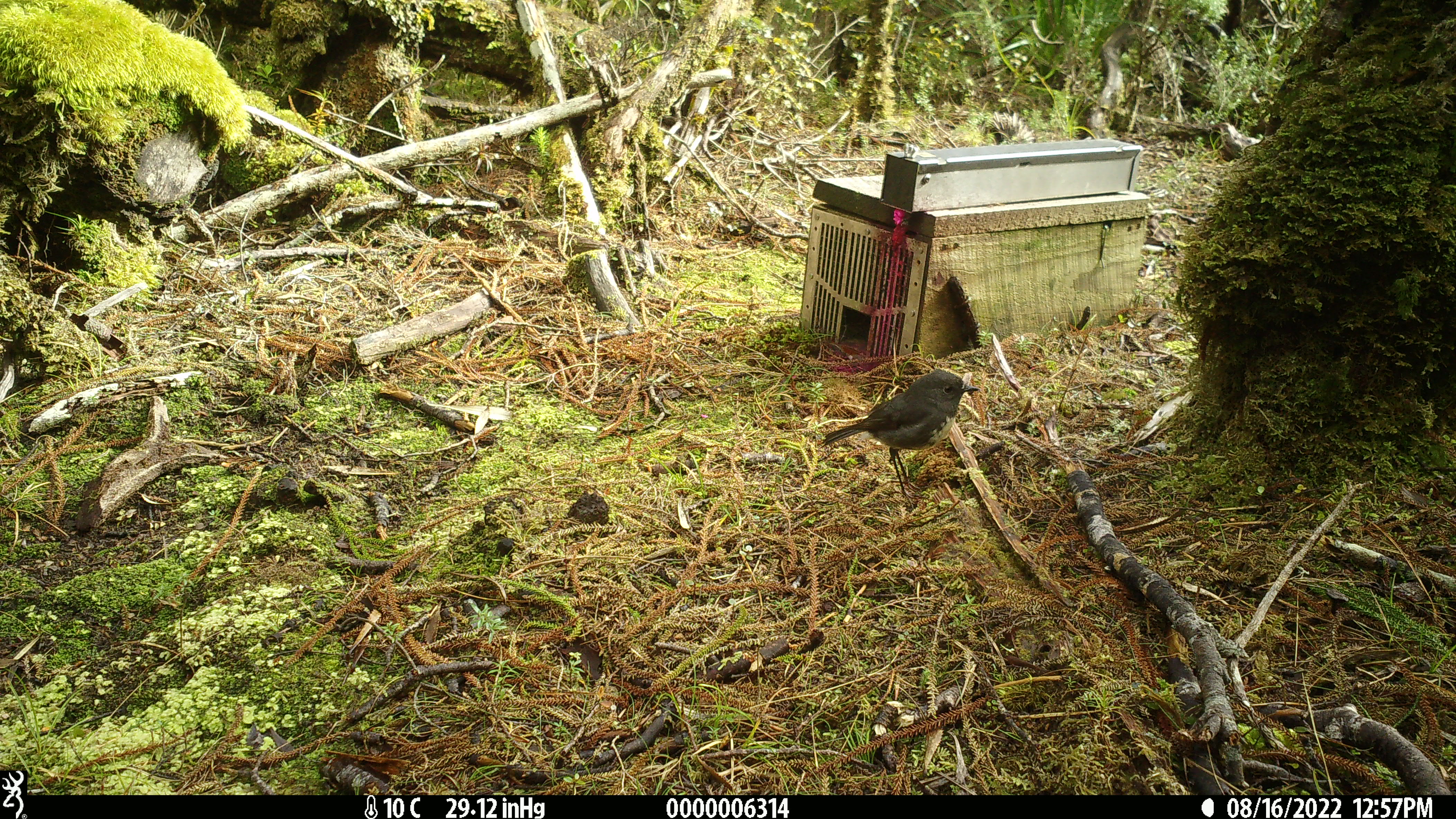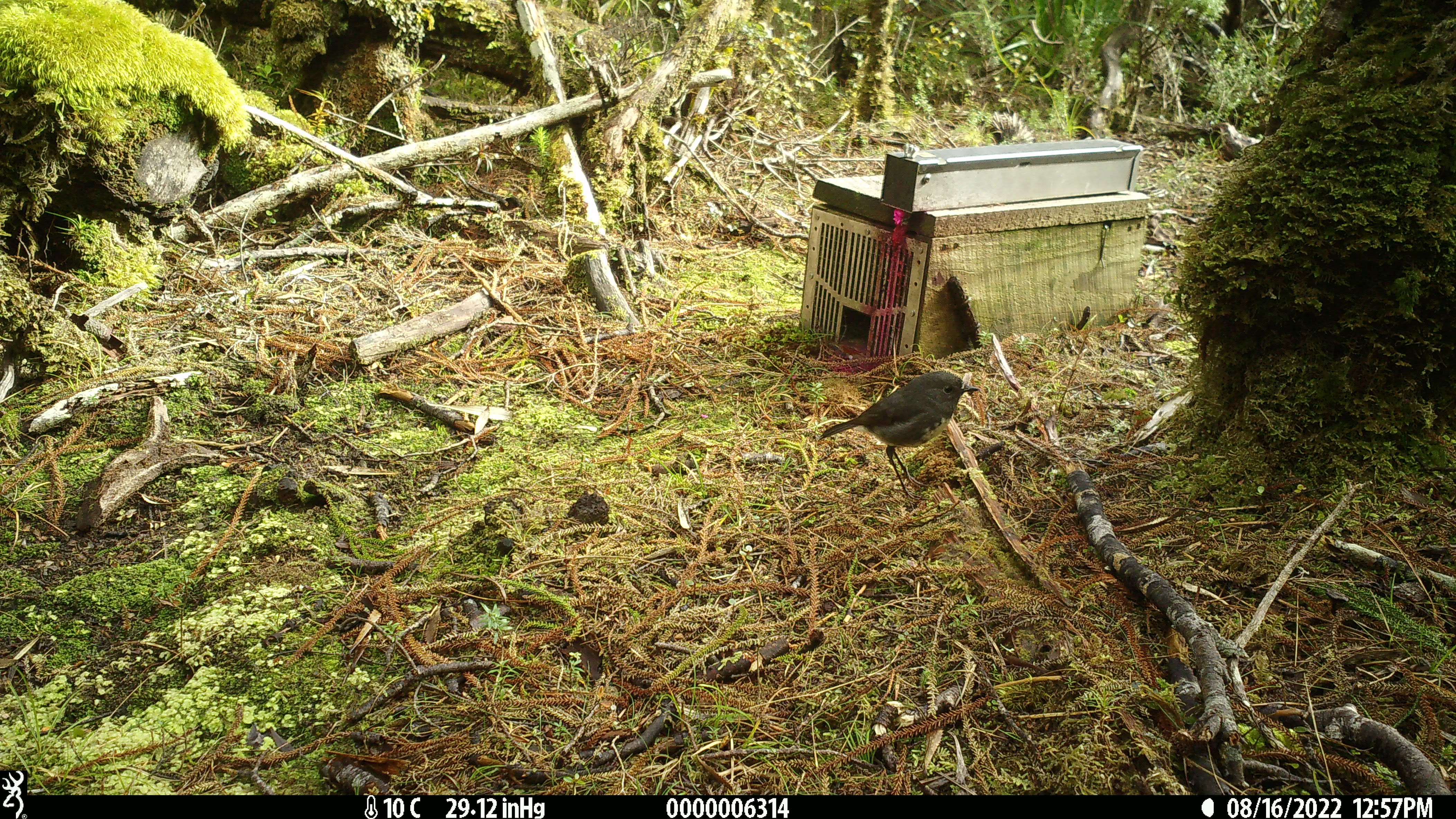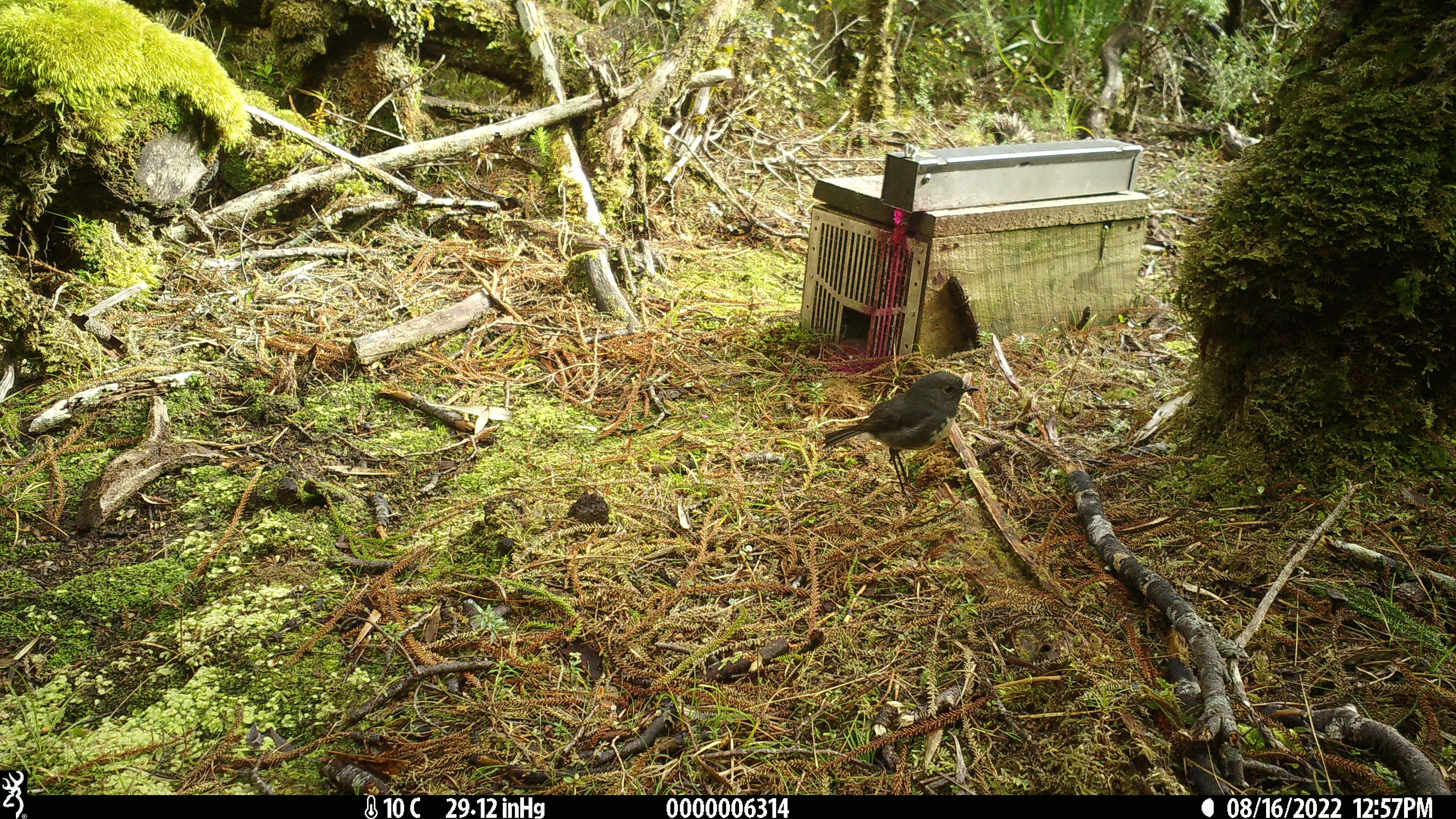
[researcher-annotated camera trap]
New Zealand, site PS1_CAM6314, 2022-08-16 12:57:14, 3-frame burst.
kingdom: Animalia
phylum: Chordata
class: Aves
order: Passeriformes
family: Petroicidae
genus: Petroica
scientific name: Petroica australis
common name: new zealand robin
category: robin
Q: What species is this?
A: Robin (new zealand robin) (Petroica australis).